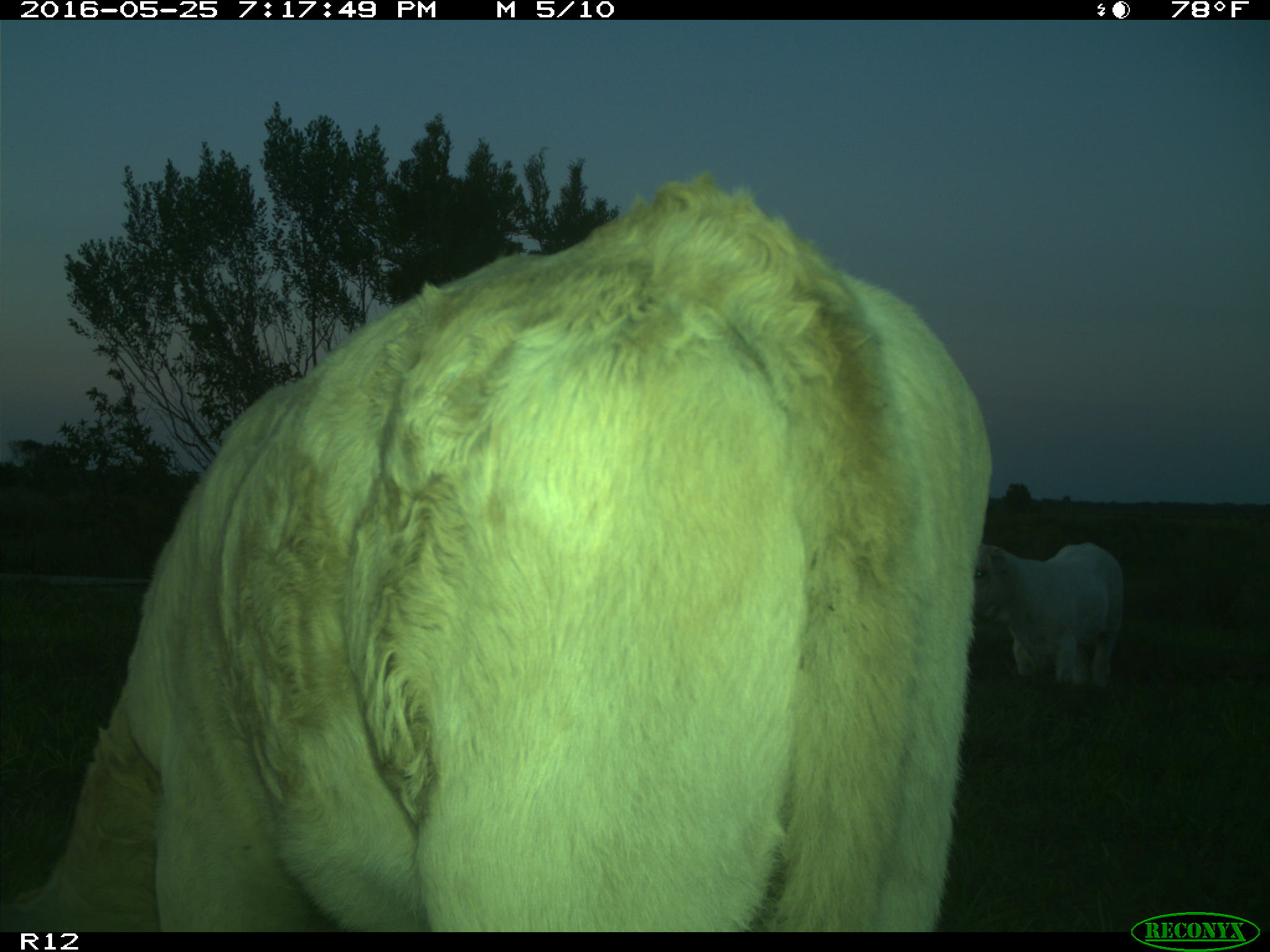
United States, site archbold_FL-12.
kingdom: Animalia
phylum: Chordata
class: Mammalia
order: Artiodactyla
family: Bovidae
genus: Bos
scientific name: Bos taurus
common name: domestic cow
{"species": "Bos taurus (domestic cow)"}